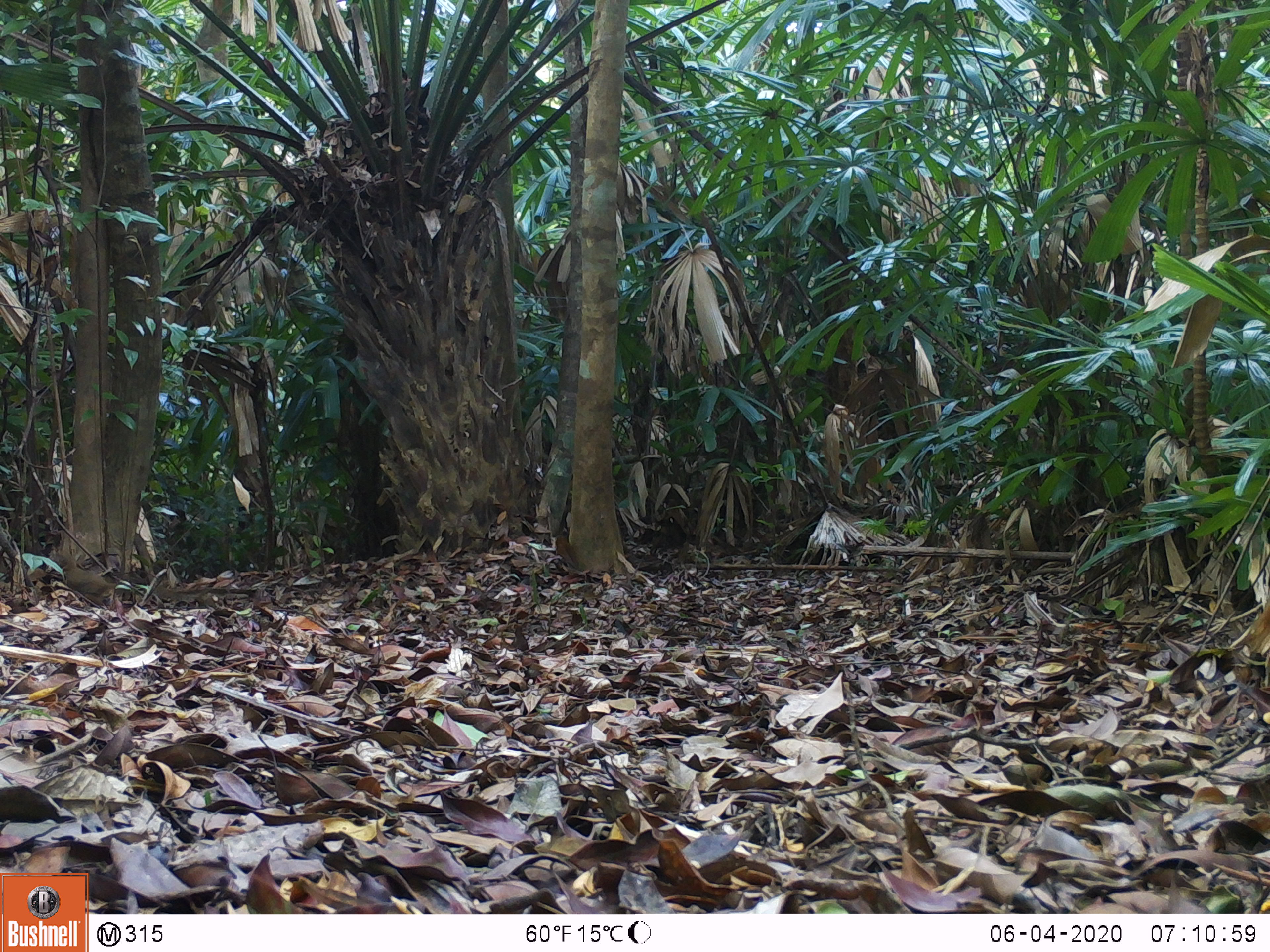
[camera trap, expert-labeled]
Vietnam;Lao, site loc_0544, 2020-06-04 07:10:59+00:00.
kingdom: Animalia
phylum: Chordata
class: Aves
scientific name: Aves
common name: bird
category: unidentified bird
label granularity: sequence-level